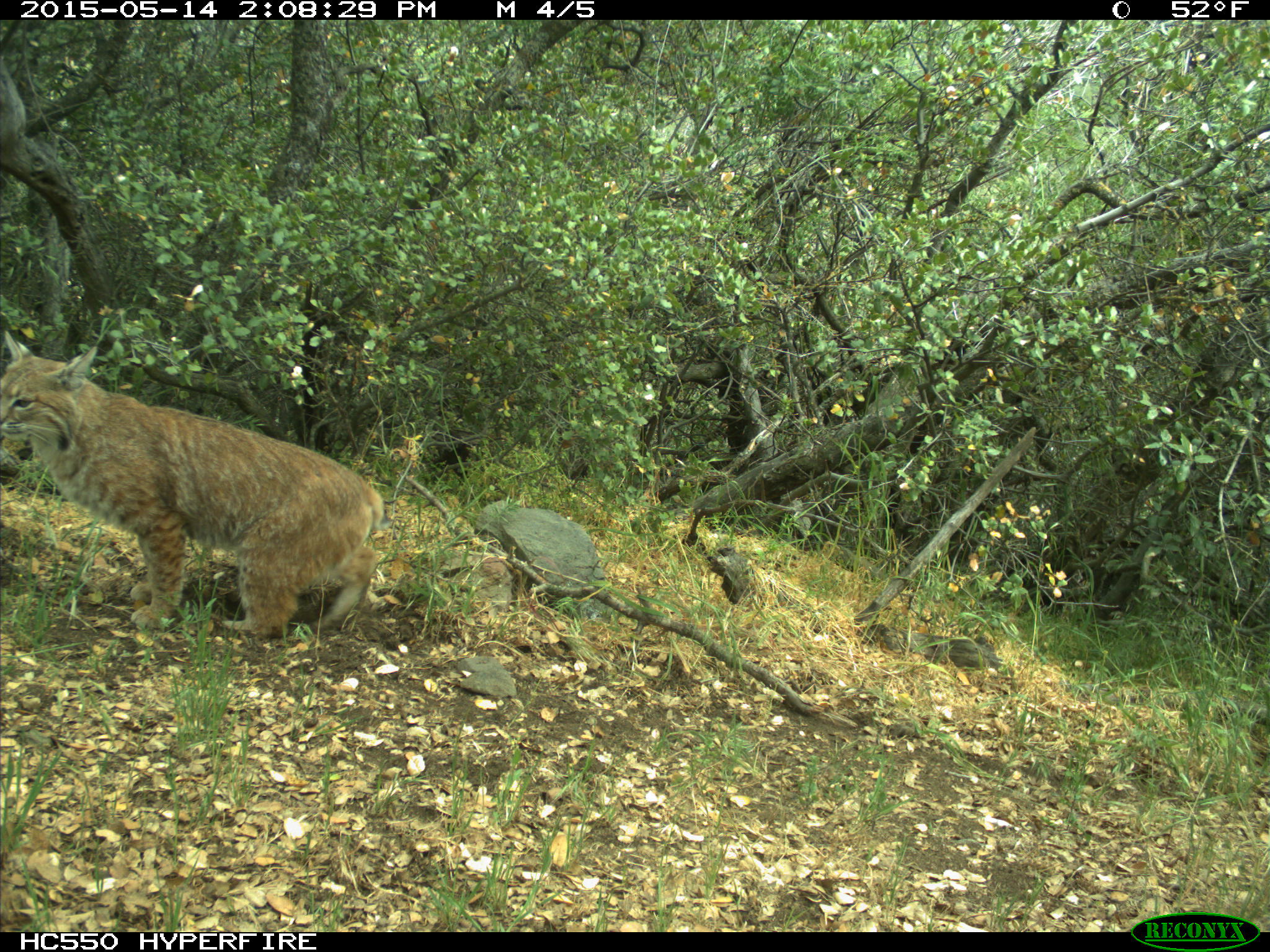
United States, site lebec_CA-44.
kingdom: Animalia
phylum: Chordata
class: Mammalia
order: Carnivora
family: Felidae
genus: Lynx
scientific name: Lynx rufus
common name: bobcat